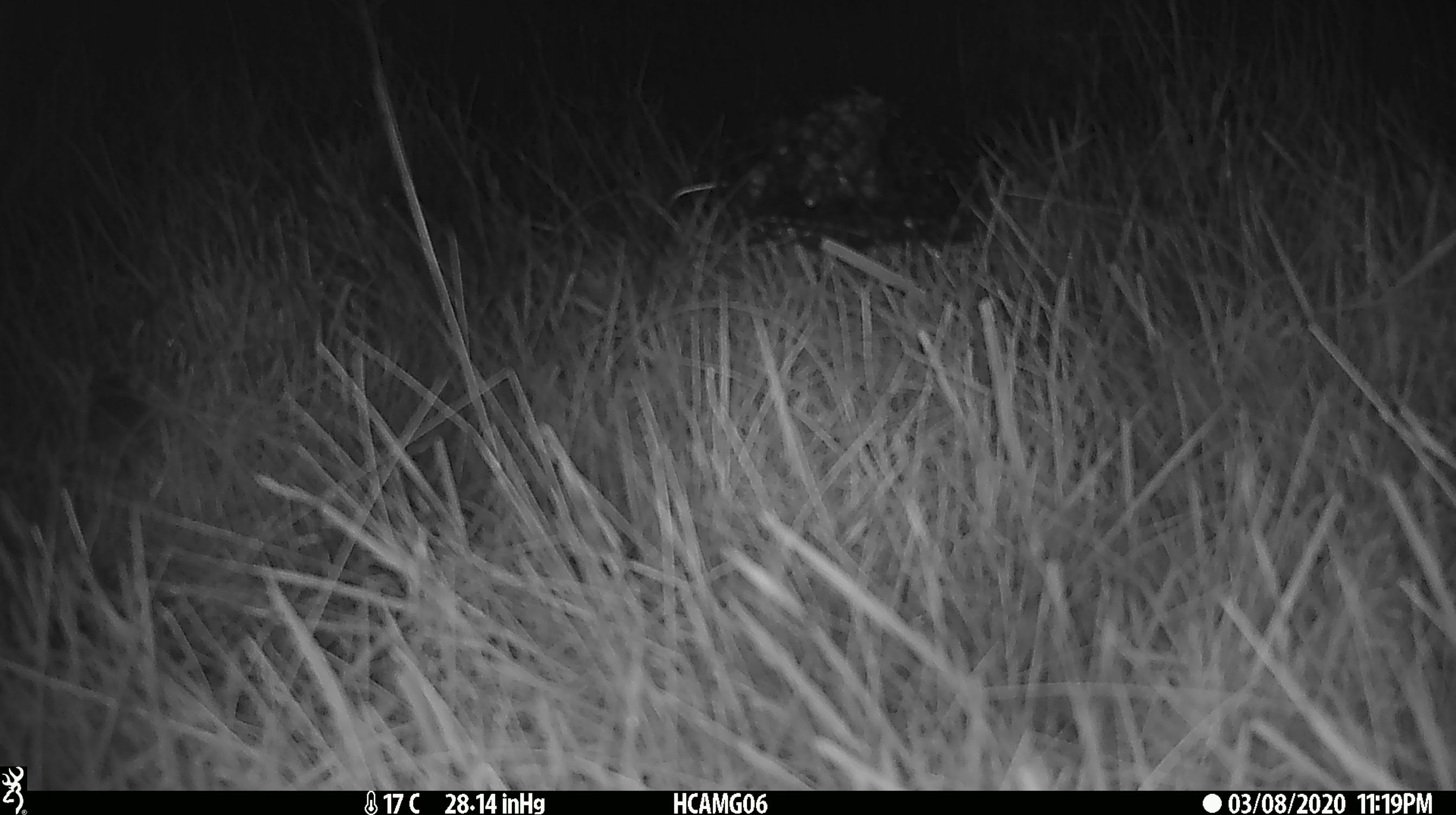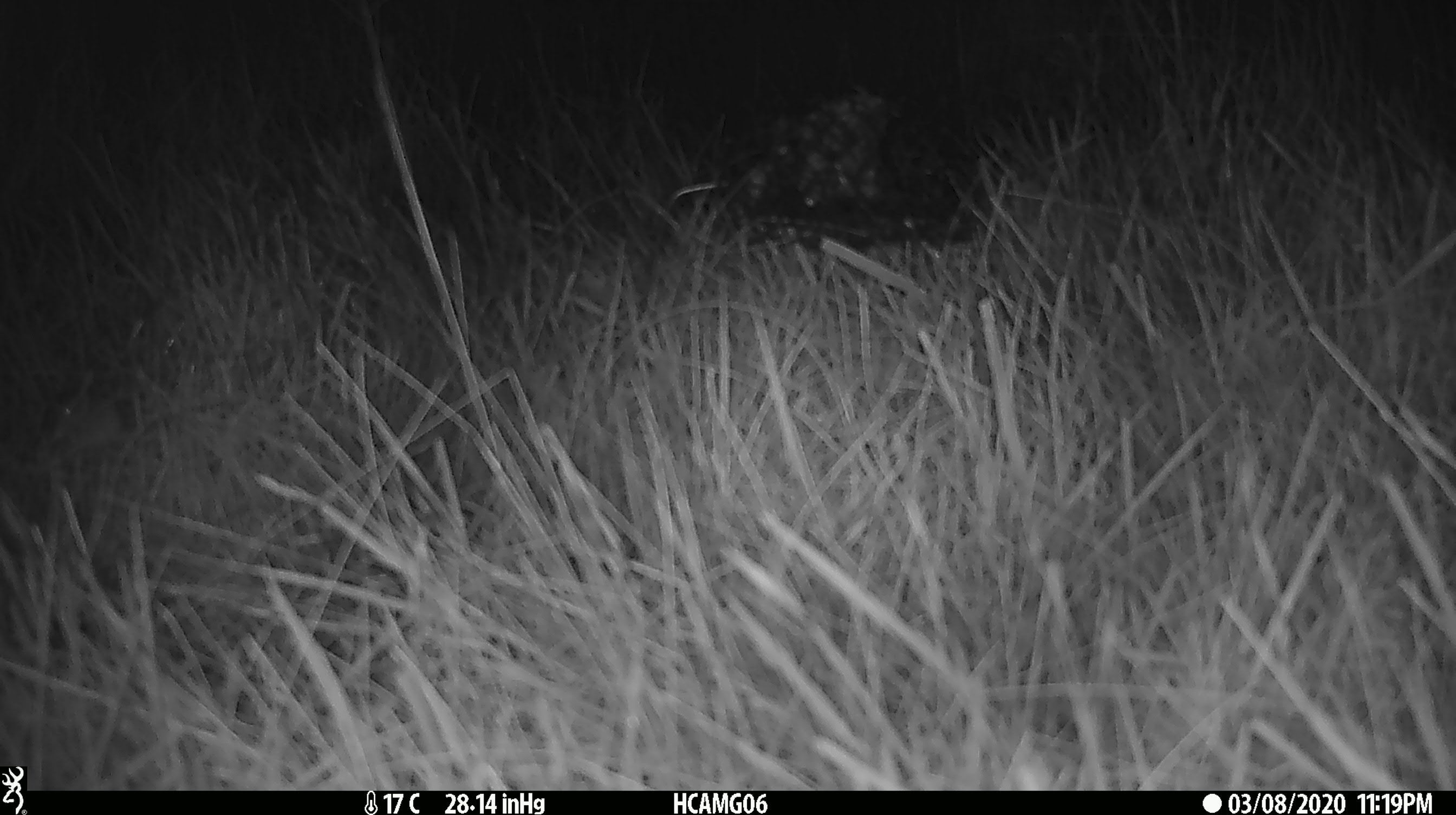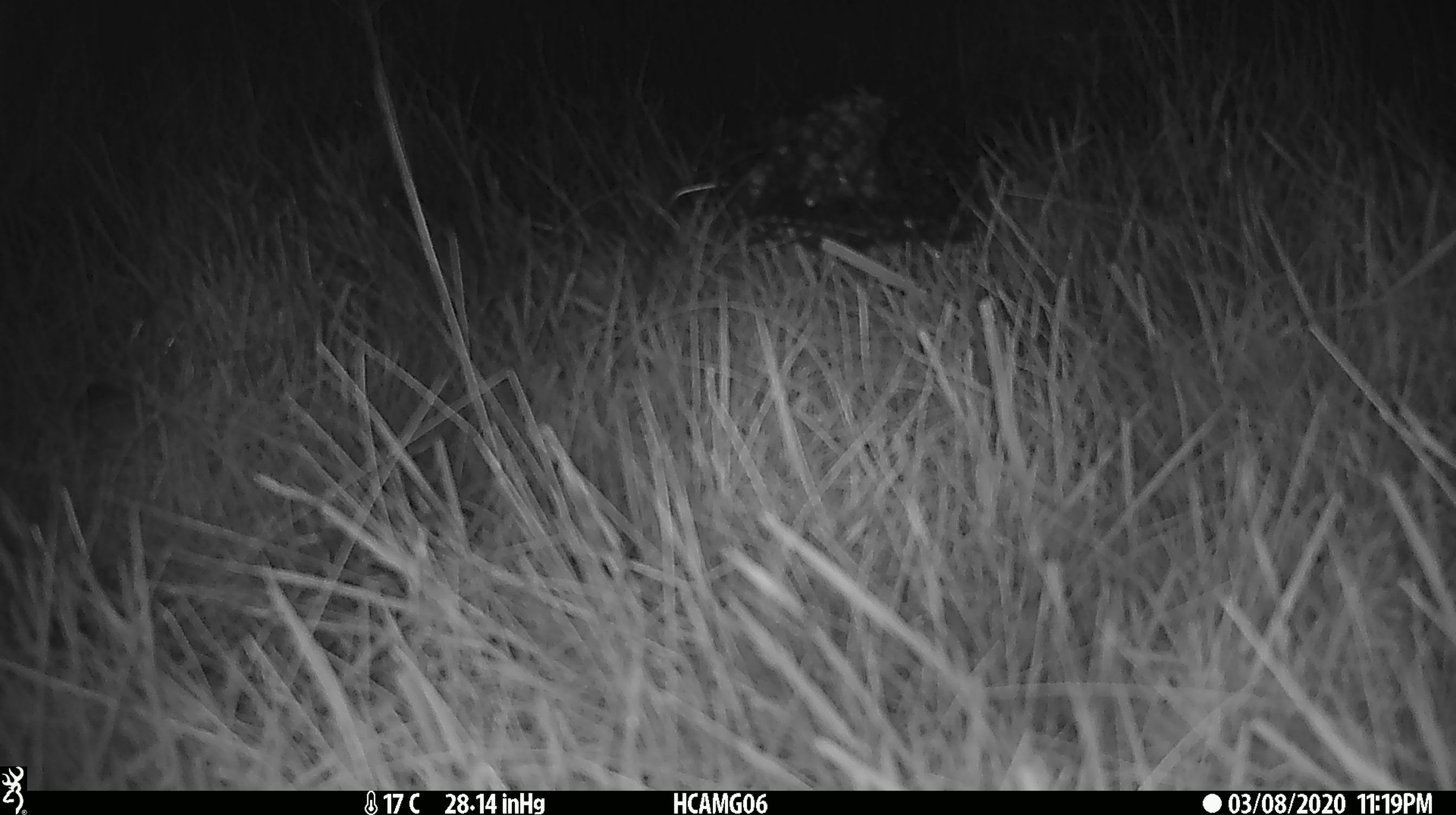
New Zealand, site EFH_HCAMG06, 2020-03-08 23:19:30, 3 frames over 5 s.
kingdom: Animalia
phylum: Chordata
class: Mammalia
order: Rodentia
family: Muridae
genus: Mus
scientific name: Mus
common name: mouse